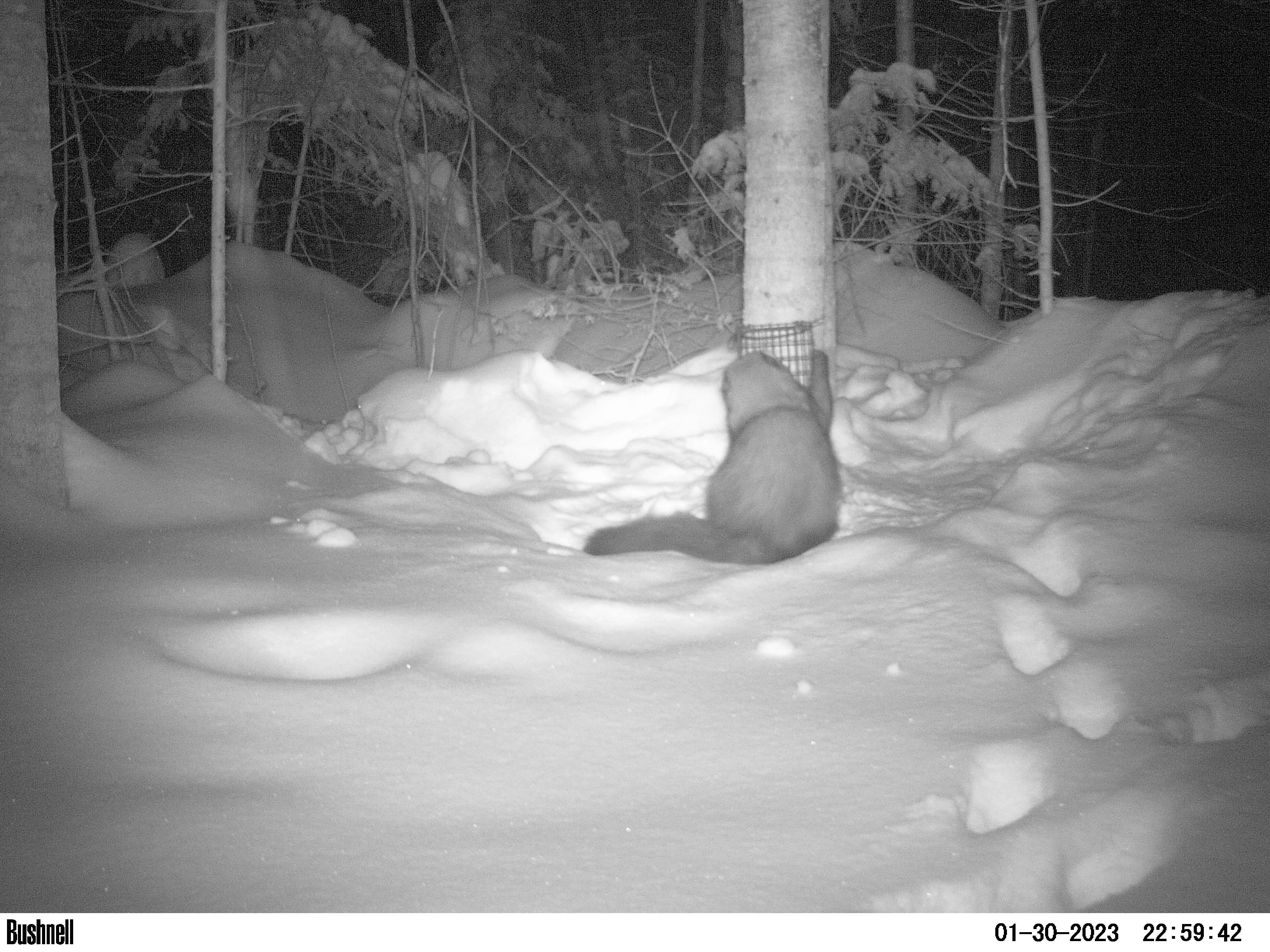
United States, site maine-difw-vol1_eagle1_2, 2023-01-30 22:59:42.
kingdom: Animalia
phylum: Chordata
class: Mammalia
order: Carnivora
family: Mustelidae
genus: Pekania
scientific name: Pekania pennanti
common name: fisher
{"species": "fisher (Pekania pennanti)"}